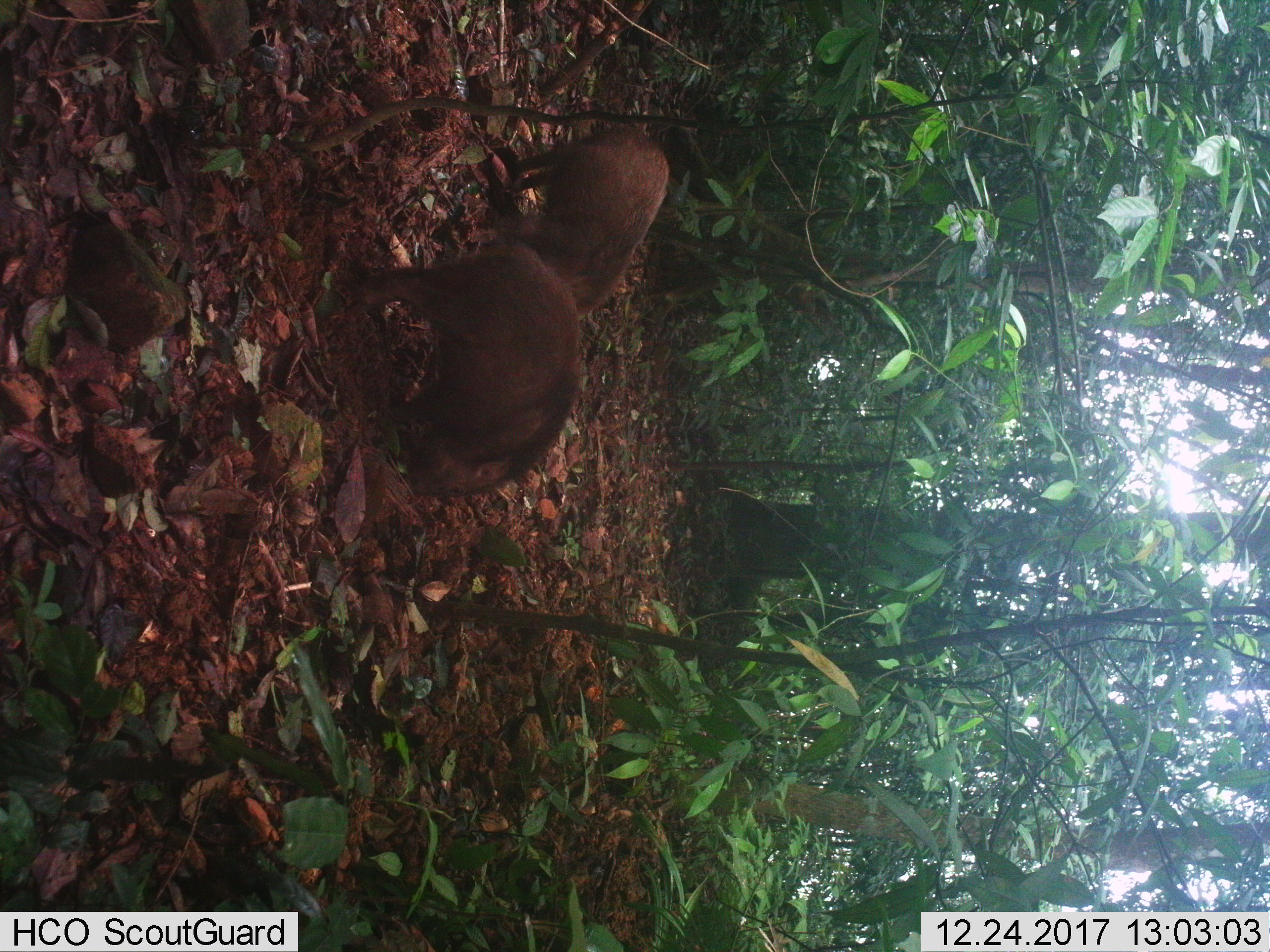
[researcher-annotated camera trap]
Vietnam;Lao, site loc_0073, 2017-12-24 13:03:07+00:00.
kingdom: Animalia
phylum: Chordata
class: Mammalia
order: Artiodactyla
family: Suidae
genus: Sus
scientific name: Sus scrofa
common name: eurasian wild pig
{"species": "eurasian wild pig (Sus scrofa)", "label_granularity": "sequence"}